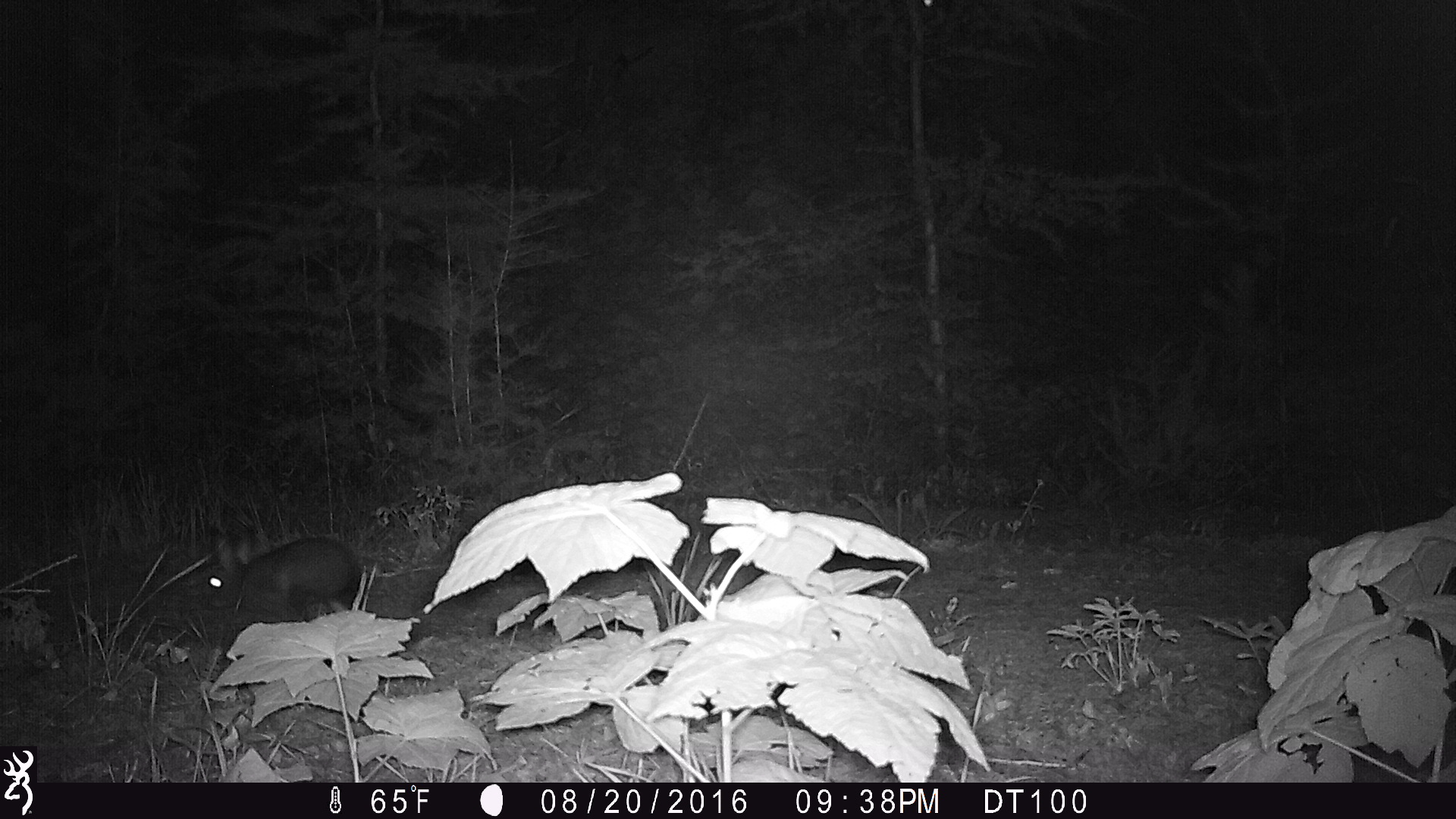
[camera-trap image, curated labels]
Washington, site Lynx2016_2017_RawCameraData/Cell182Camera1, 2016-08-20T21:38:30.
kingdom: Animalia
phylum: Chordata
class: Mammalia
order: Lagomorpha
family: Leporidae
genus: Lepus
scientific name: Lepus americanus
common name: snowshoe hare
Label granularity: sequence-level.